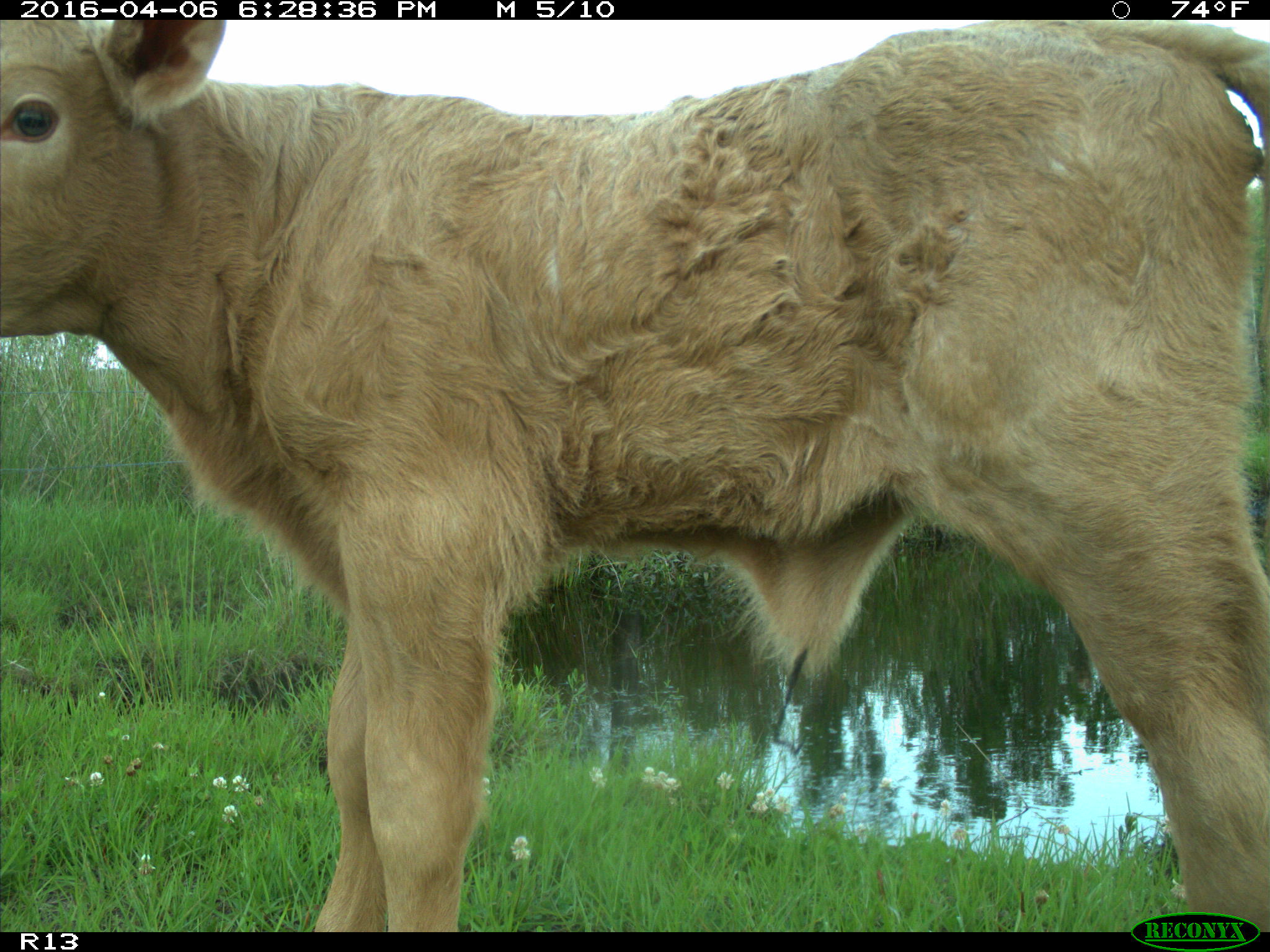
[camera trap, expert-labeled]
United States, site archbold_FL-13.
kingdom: Animalia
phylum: Chordata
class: Mammalia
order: Artiodactyla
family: Bovidae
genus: Bos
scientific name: Bos taurus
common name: domestic cow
Bos taurus (domestic cow).